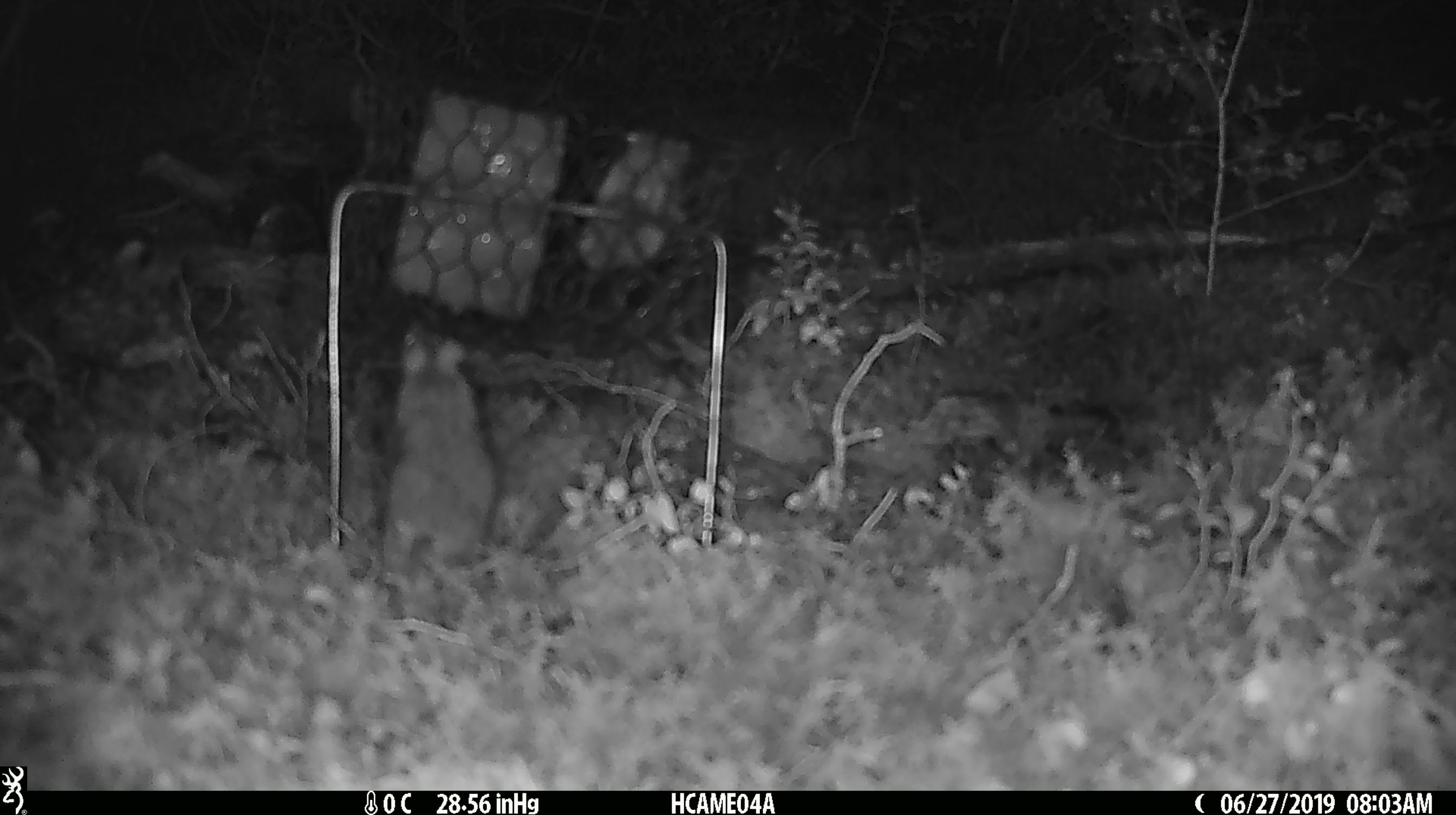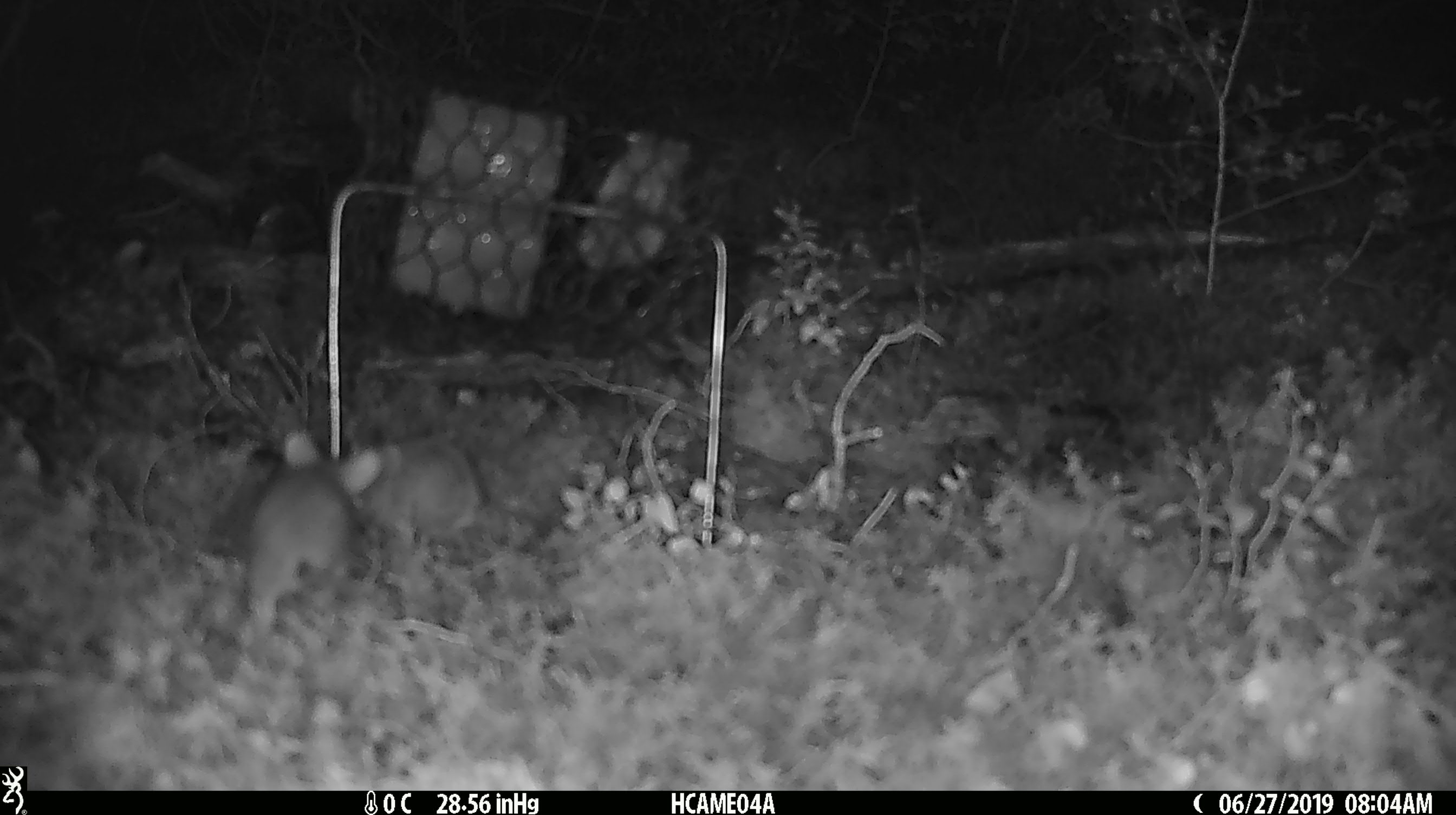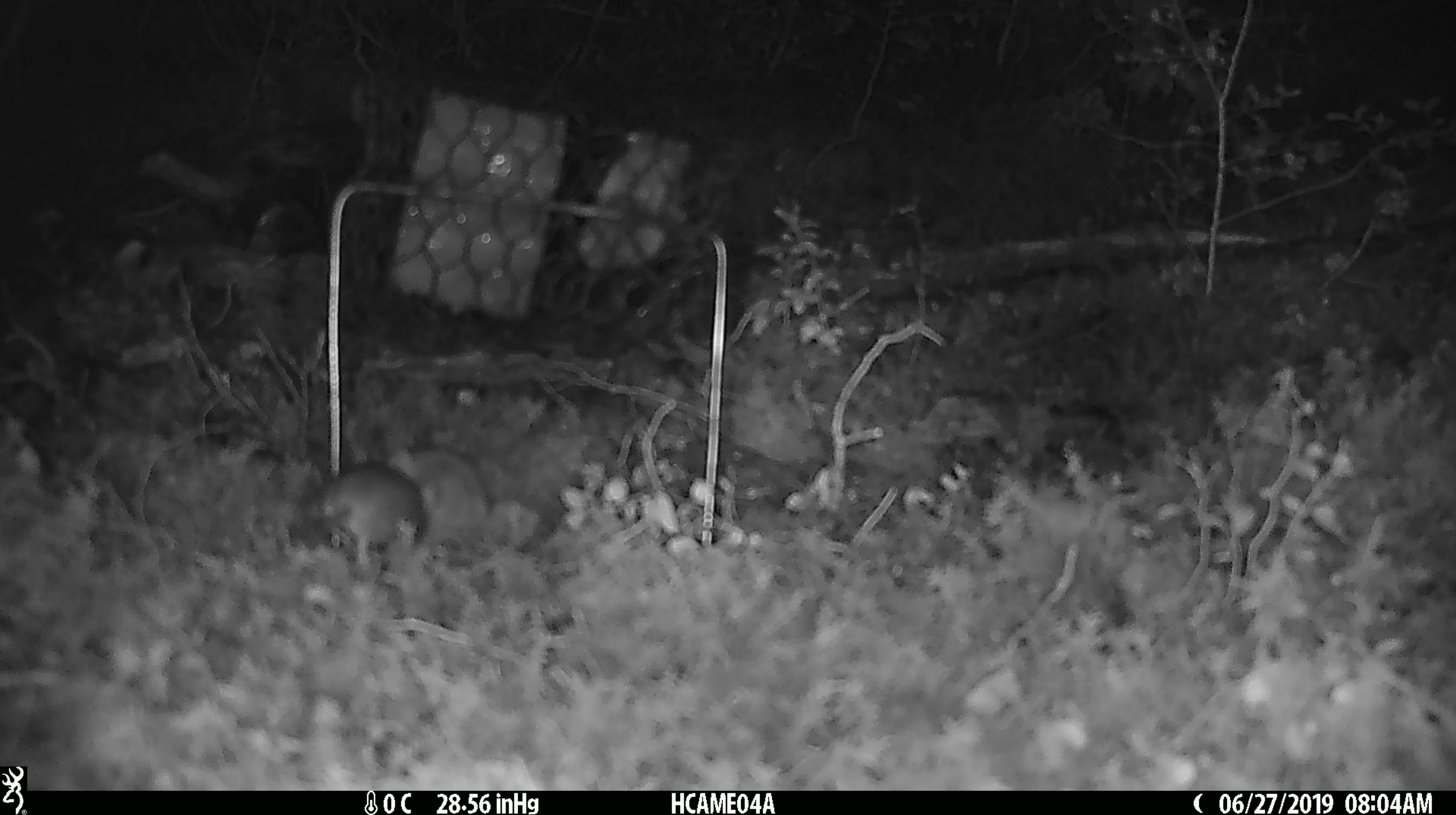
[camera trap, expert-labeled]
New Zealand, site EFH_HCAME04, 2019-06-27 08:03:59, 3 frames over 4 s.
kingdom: Animalia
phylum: Chordata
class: Mammalia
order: Rodentia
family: Muridae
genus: Mus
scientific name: Mus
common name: mouse